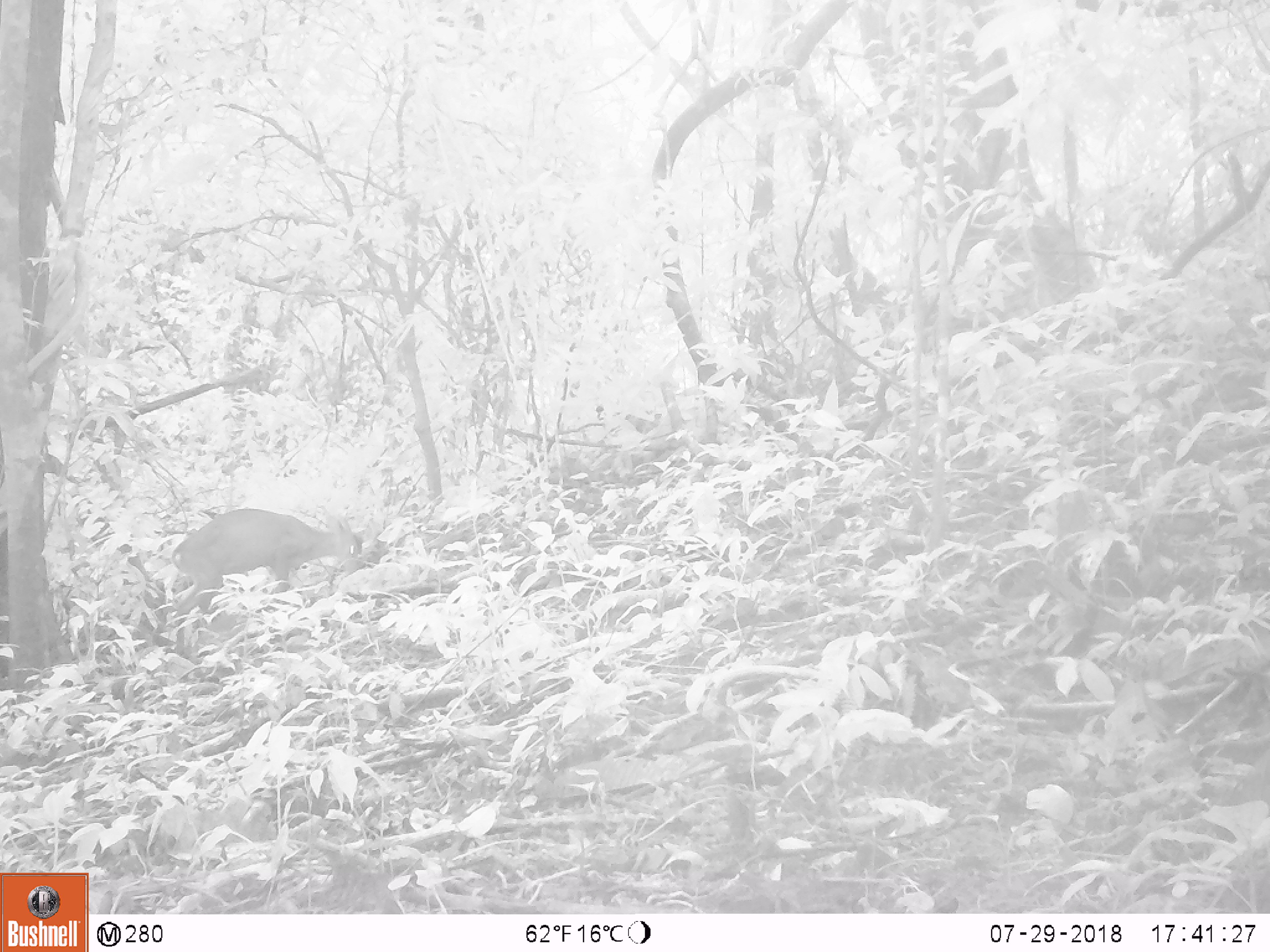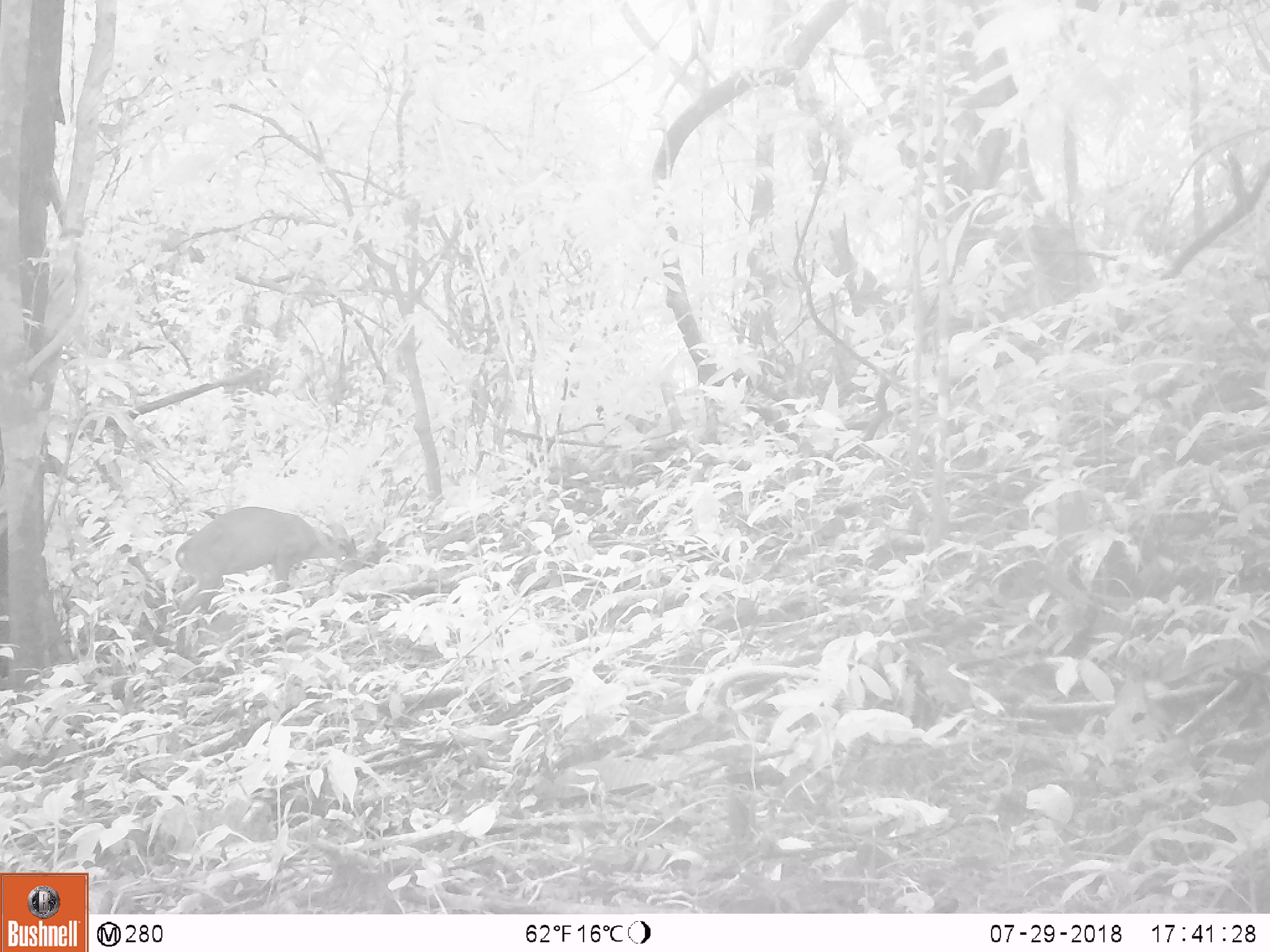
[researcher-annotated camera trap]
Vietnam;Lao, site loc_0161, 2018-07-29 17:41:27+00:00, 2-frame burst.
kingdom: Animalia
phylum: Chordata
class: Mammalia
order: Artiodactyla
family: Cervidae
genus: Muntiacus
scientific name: Muntiacus vuquangensis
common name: large-antlered muntjac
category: large antlered muntjac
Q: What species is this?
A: Large antlered muntjac (large-antlered muntjac) (Muntiacus vuquangensis).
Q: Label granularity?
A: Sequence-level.